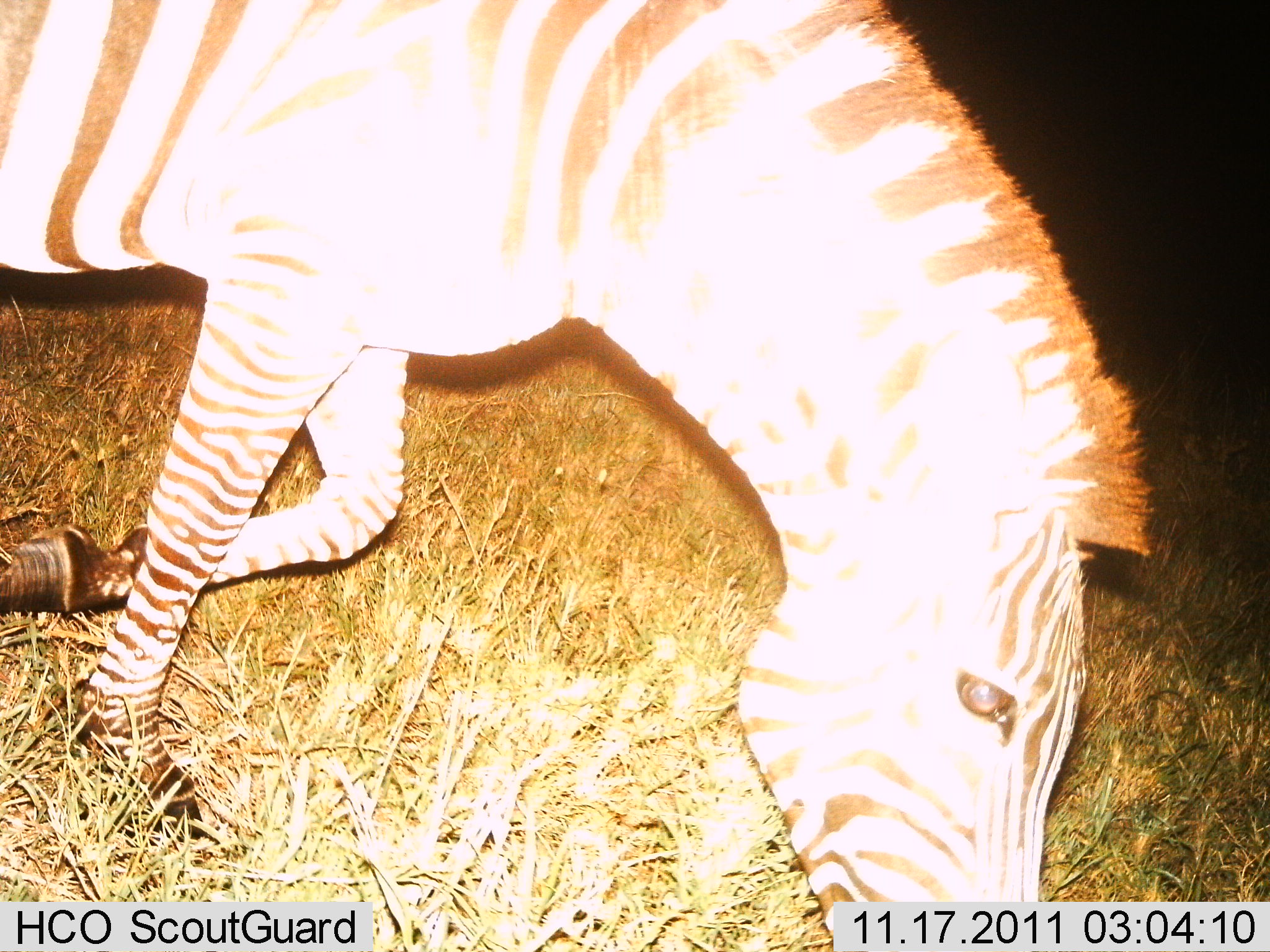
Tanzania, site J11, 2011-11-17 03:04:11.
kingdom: Animalia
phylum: Chordata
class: Mammalia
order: Perissodactyla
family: Equidae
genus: Equus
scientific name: Equus quagga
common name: plains zebra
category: zebra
Zebra (plains zebra) (Equus quagga), count 1. Behavior (volunteer vote fractions): standing 17%, resting 0%, moving 33%, interacting 0%. Young present (vote fraction): 0%. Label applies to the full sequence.